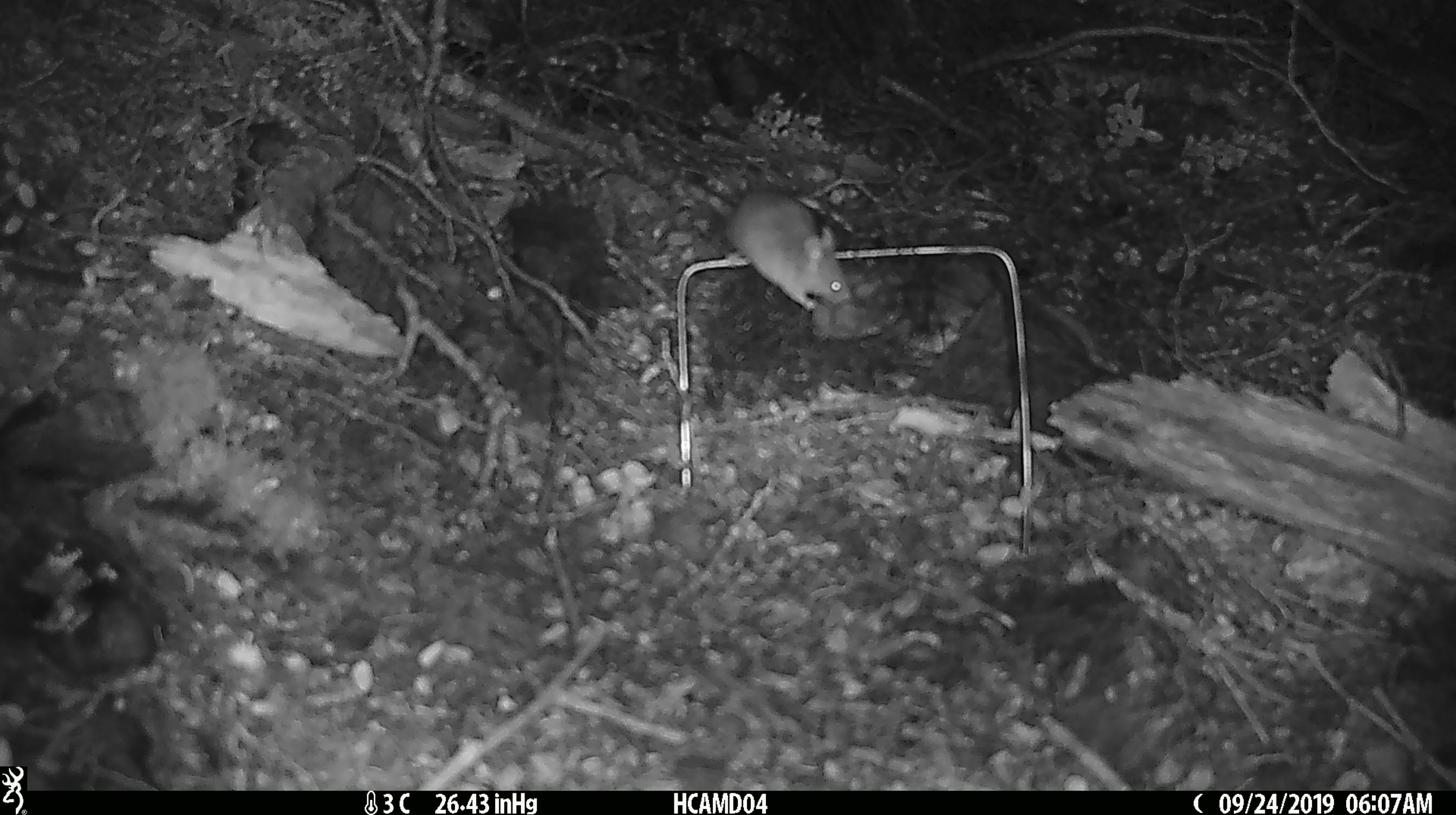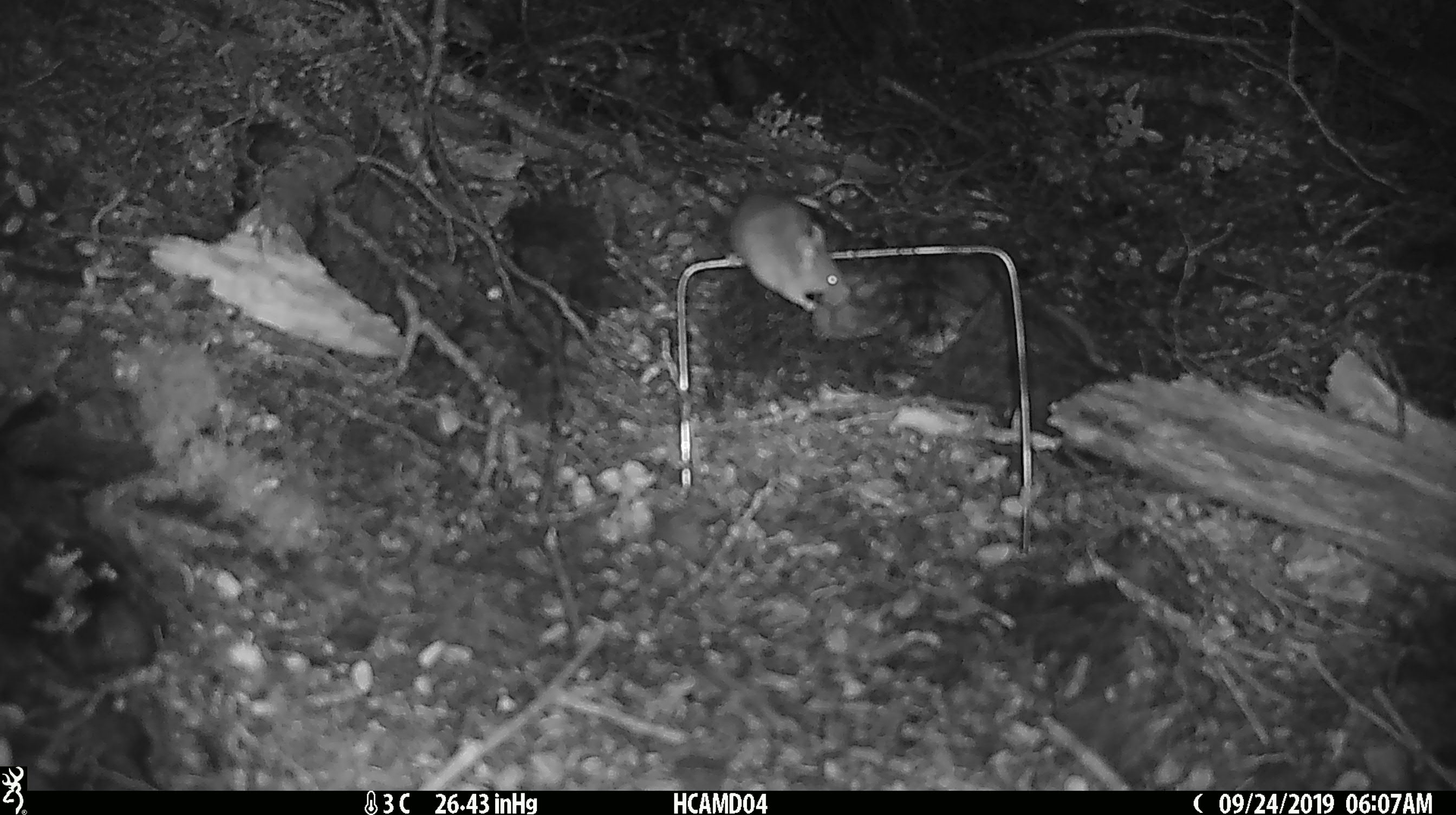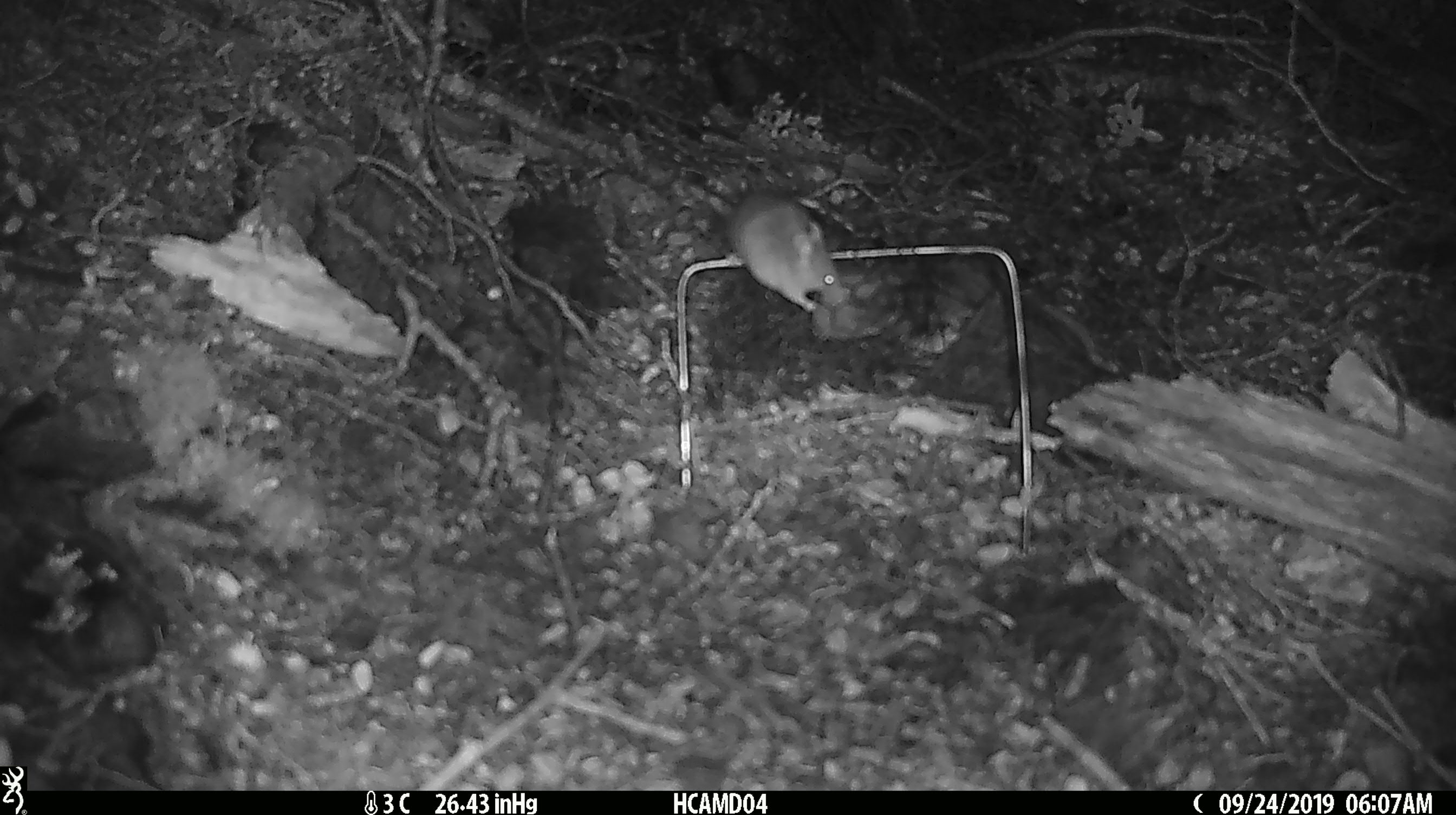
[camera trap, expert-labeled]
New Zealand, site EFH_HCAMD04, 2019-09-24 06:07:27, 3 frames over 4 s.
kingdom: Animalia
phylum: Chordata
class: Mammalia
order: Rodentia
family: Muridae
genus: Mus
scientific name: Mus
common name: mouse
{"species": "mouse (Mus)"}